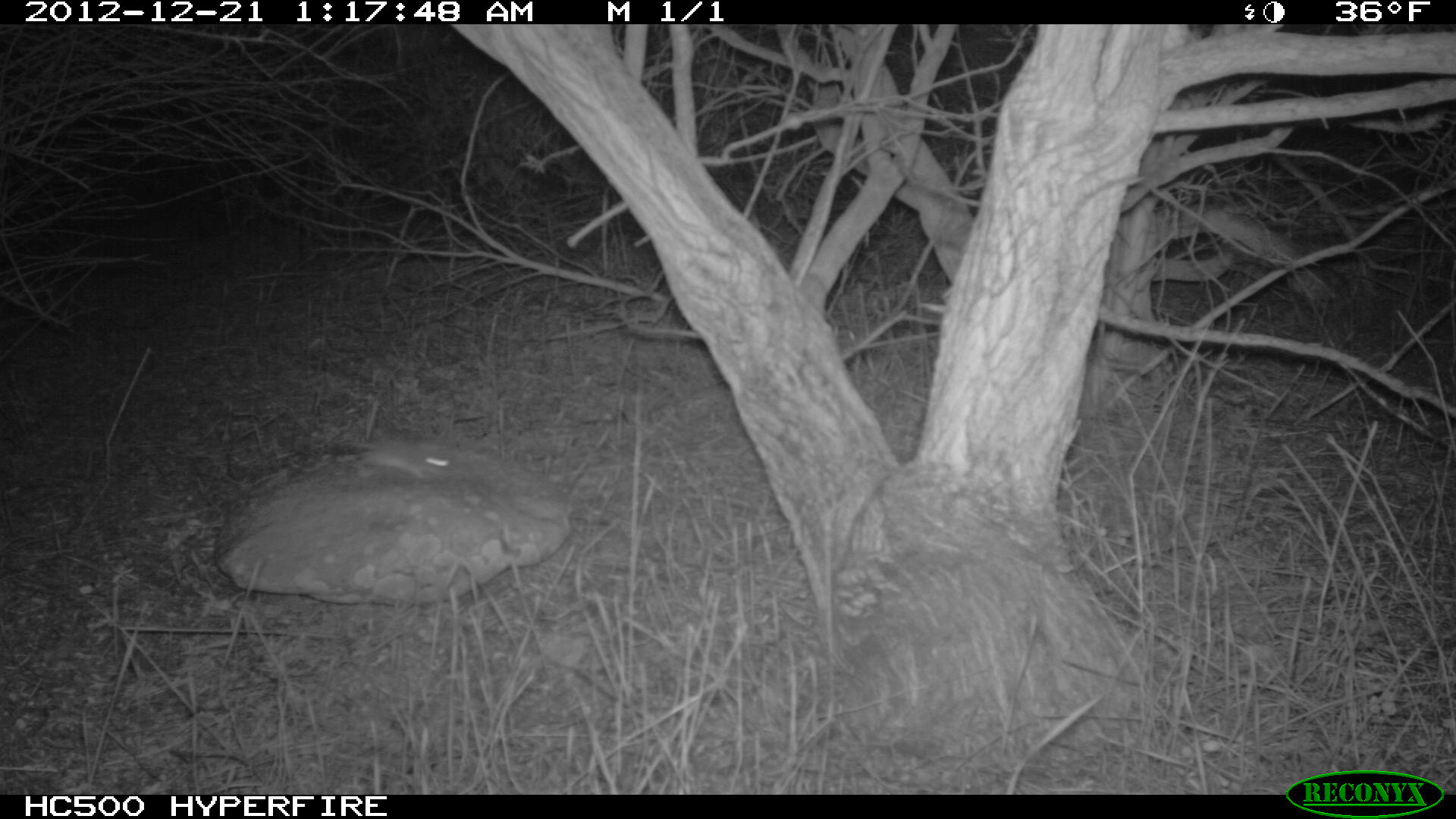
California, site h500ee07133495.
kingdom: Animalia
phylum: Chordata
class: Mammalia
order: Rodentia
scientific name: Rodentia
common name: rodent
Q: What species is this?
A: Rodent (Rodentia).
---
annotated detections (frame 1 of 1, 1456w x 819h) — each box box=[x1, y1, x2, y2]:
rodent: box=[359, 447, 458, 476]